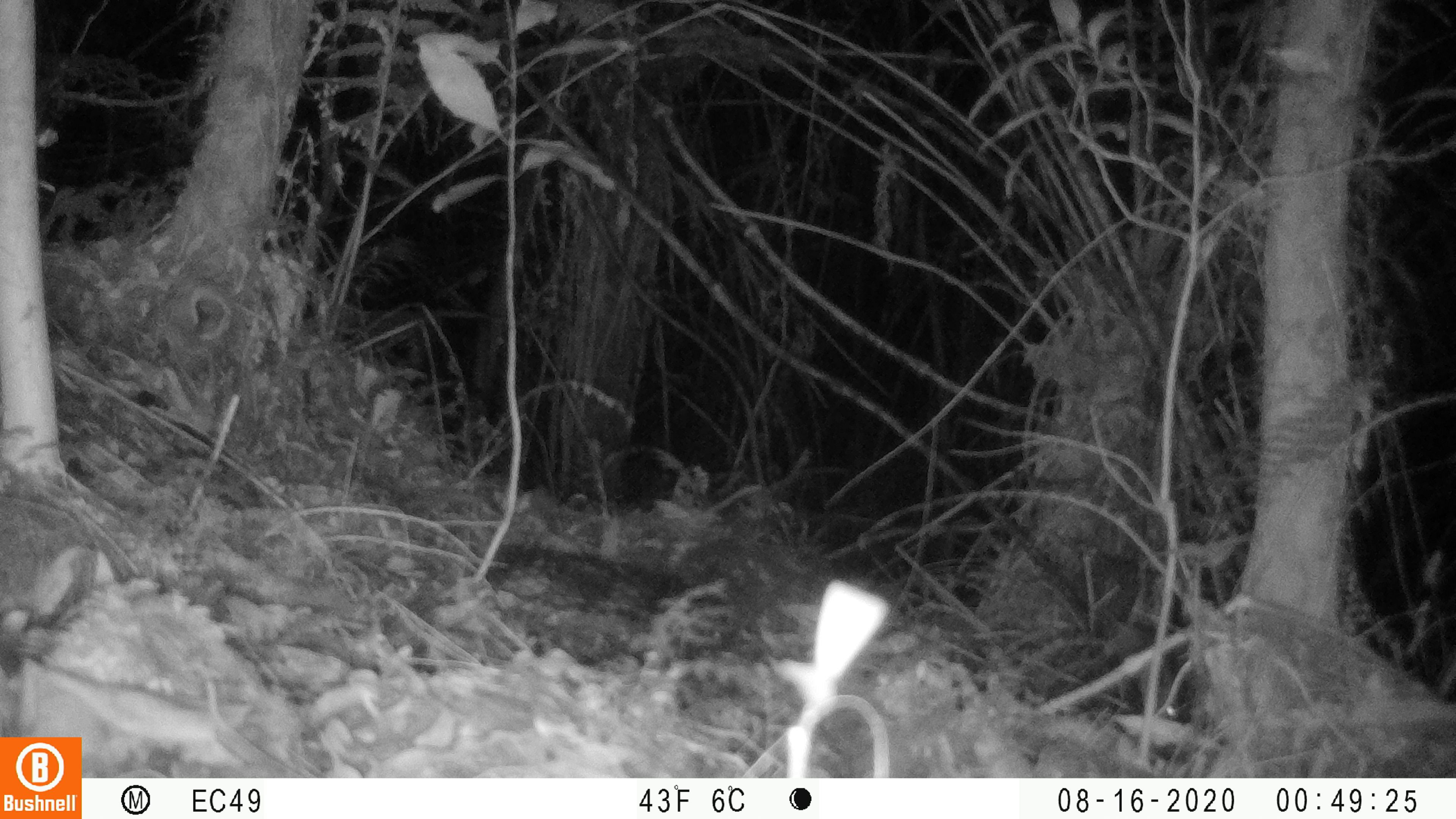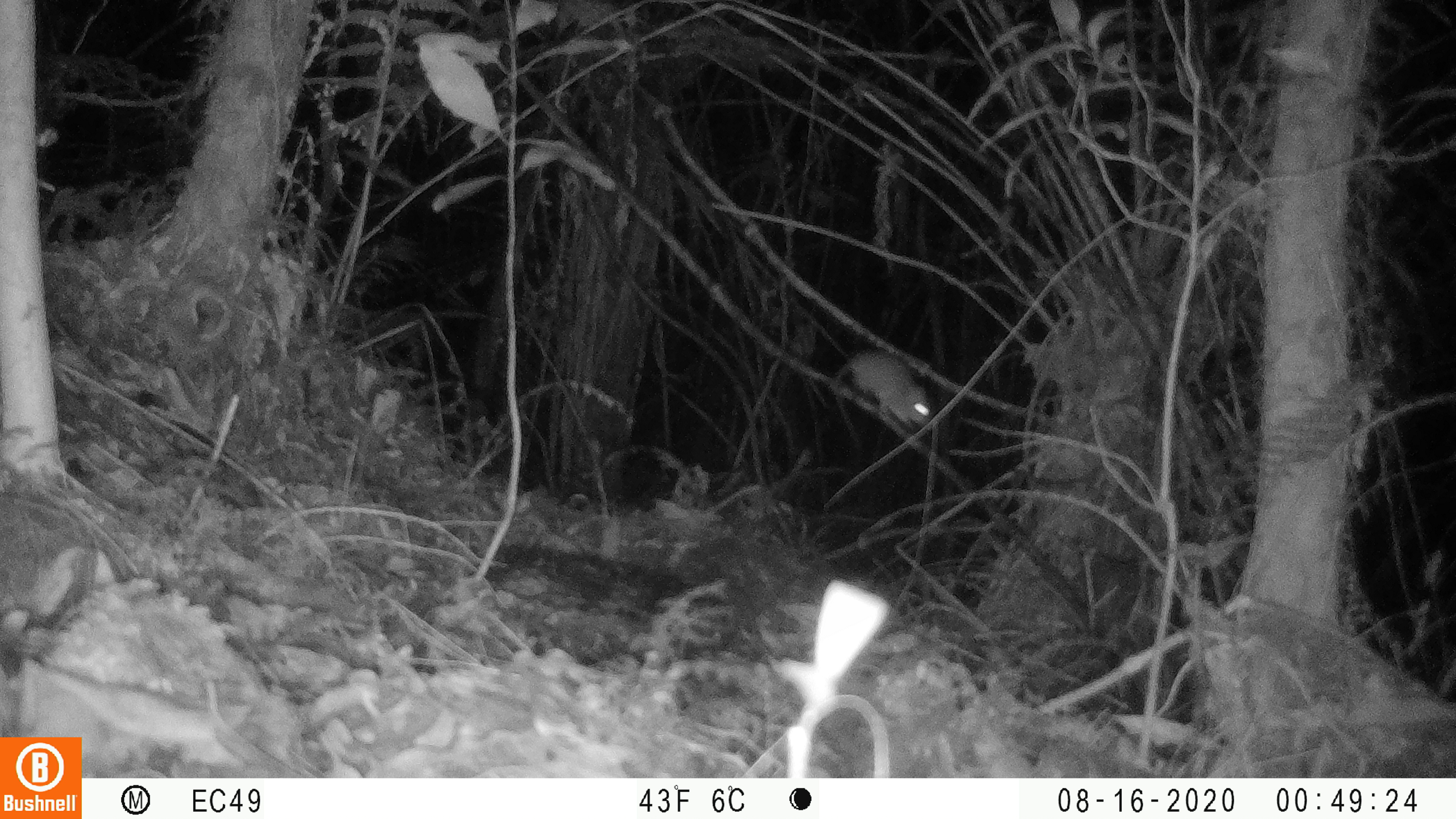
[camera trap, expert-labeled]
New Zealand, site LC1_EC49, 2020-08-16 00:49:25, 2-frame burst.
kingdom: Animalia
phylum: Chordata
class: Mammalia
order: Rodentia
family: Muridae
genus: Rattus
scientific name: Rattus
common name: rat